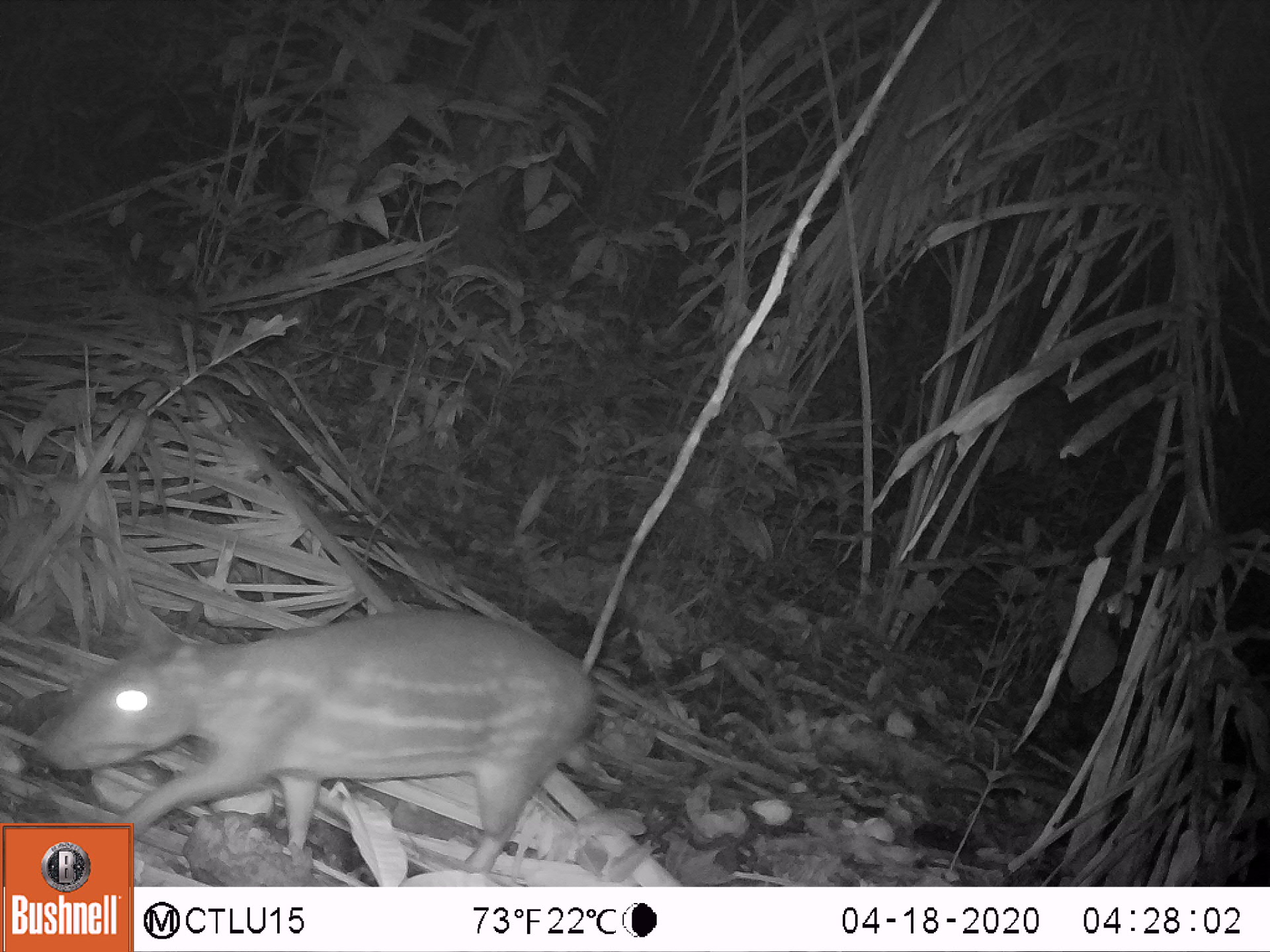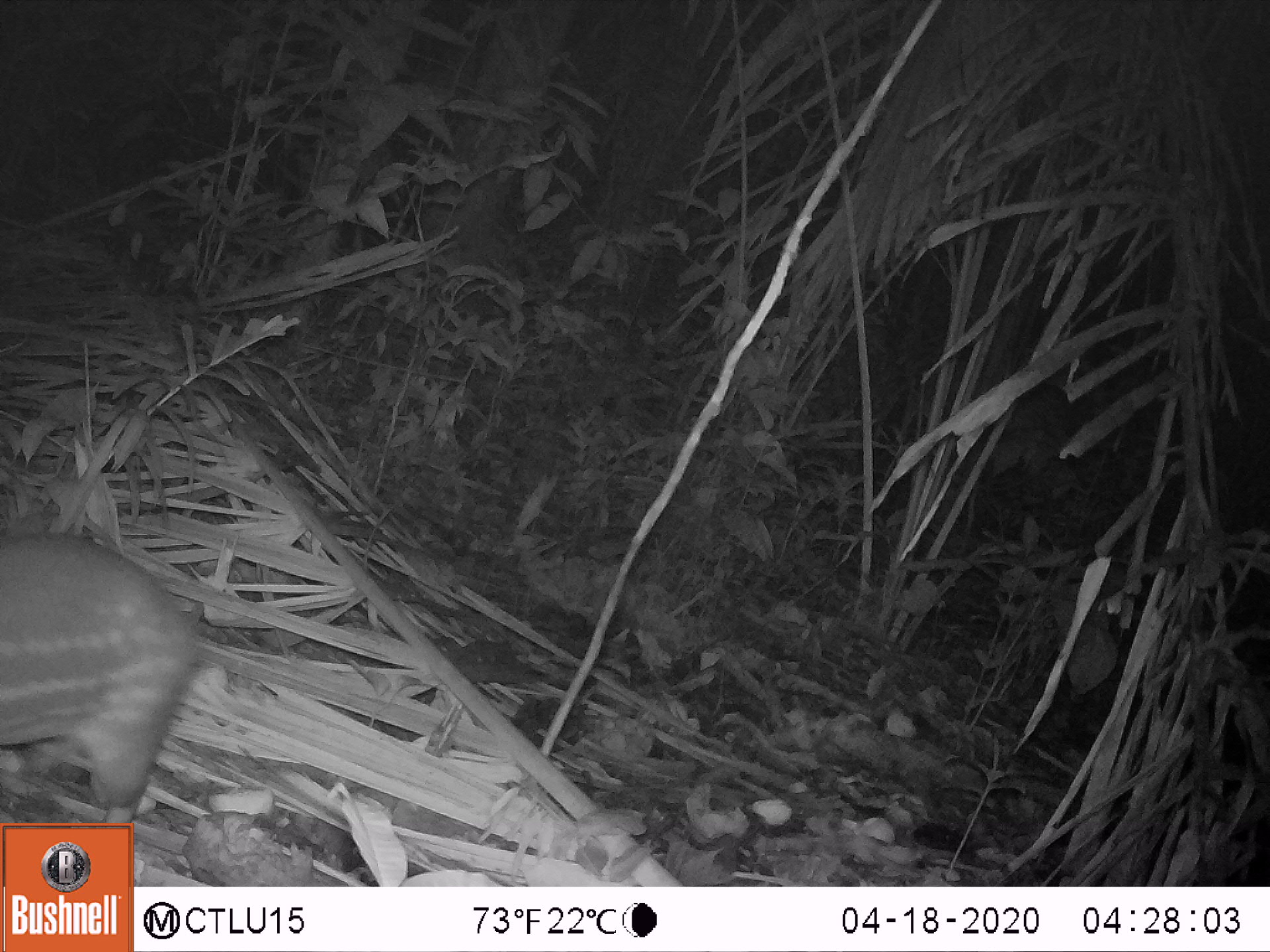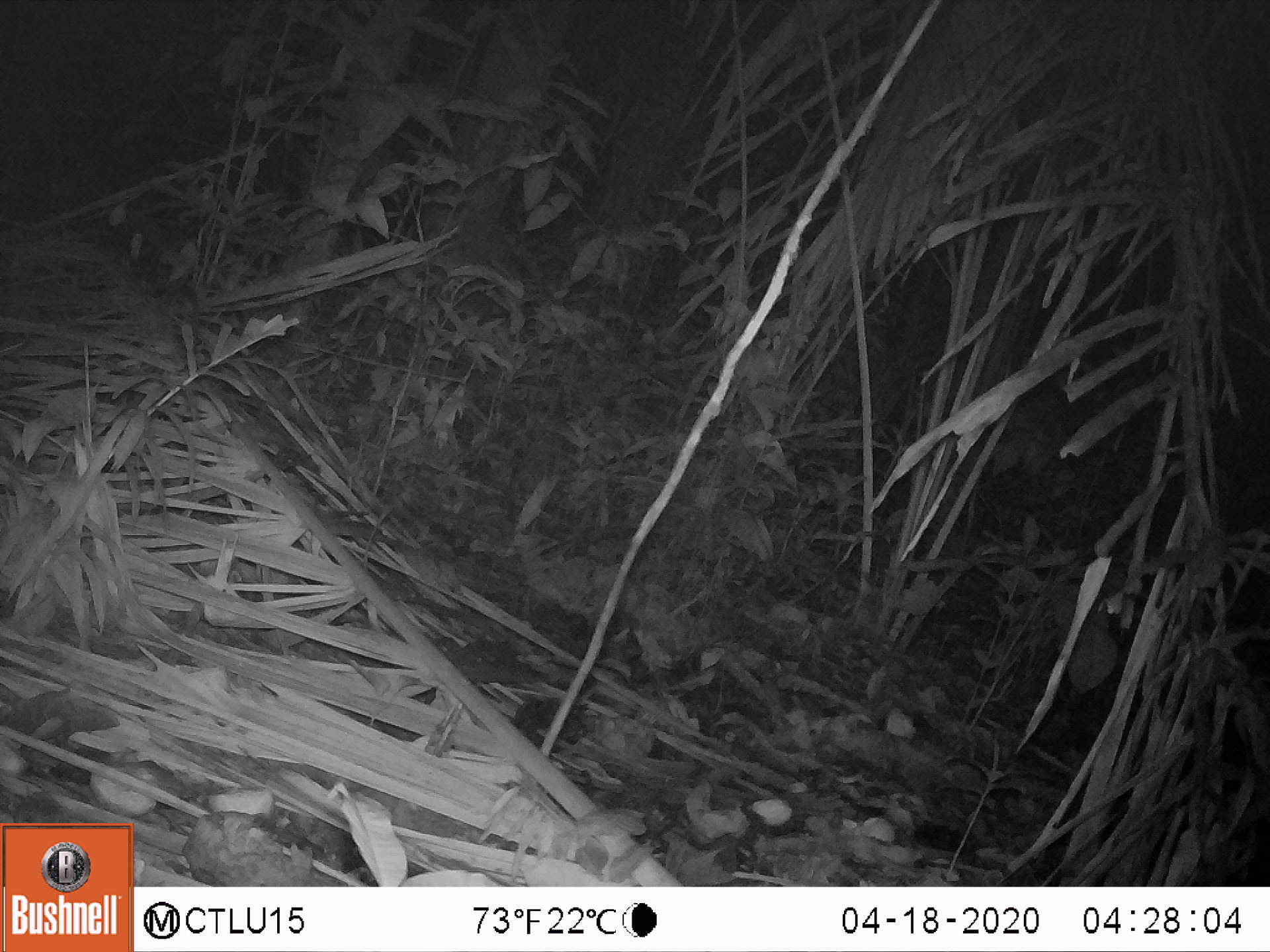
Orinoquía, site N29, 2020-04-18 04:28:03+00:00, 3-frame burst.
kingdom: Animalia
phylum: Chordata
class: Mammalia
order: Rodentia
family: Cuniculidae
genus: Cuniculus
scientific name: Cuniculus paca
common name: spotted paca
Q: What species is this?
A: Spotted paca (Cuniculus paca).